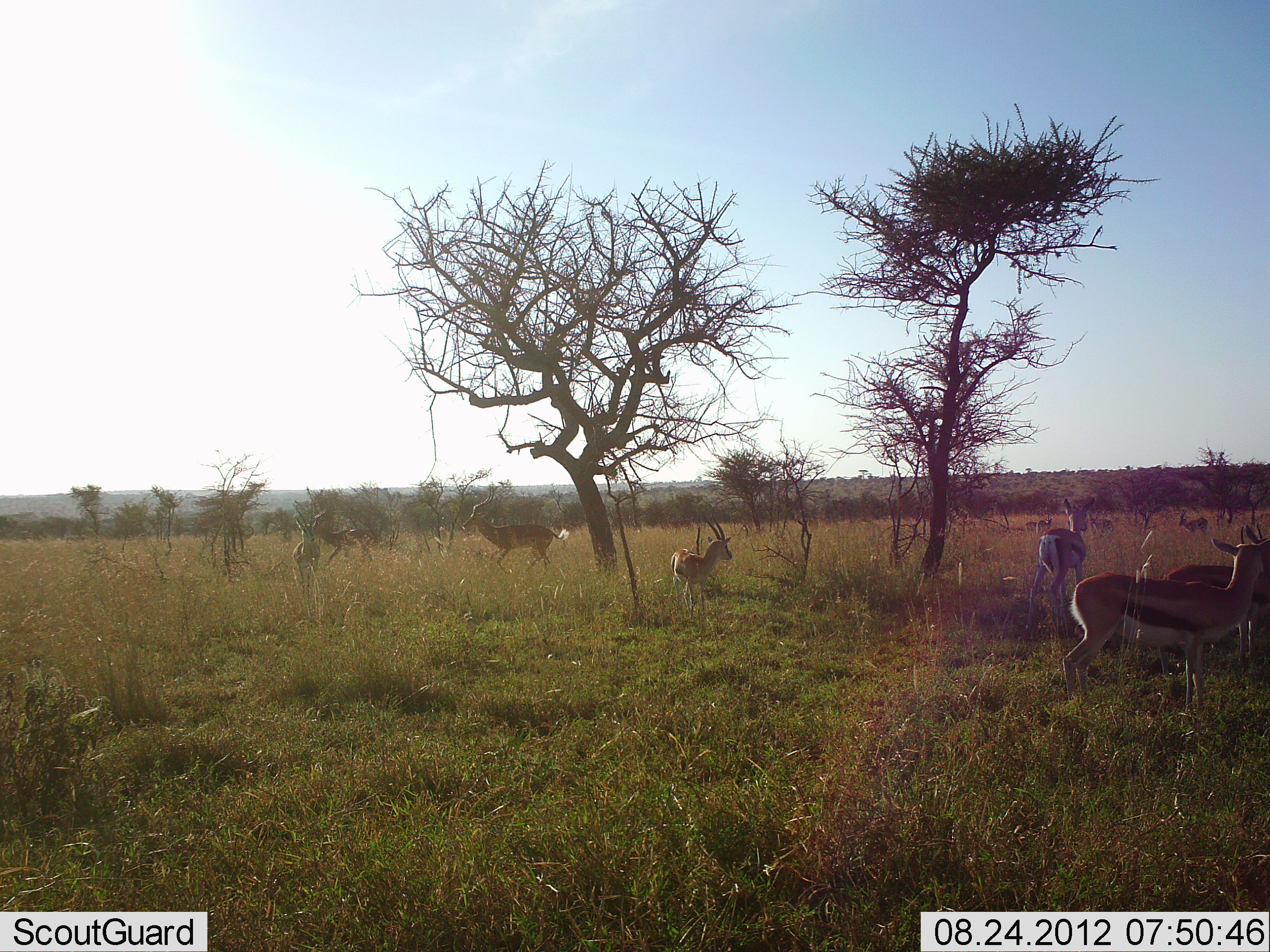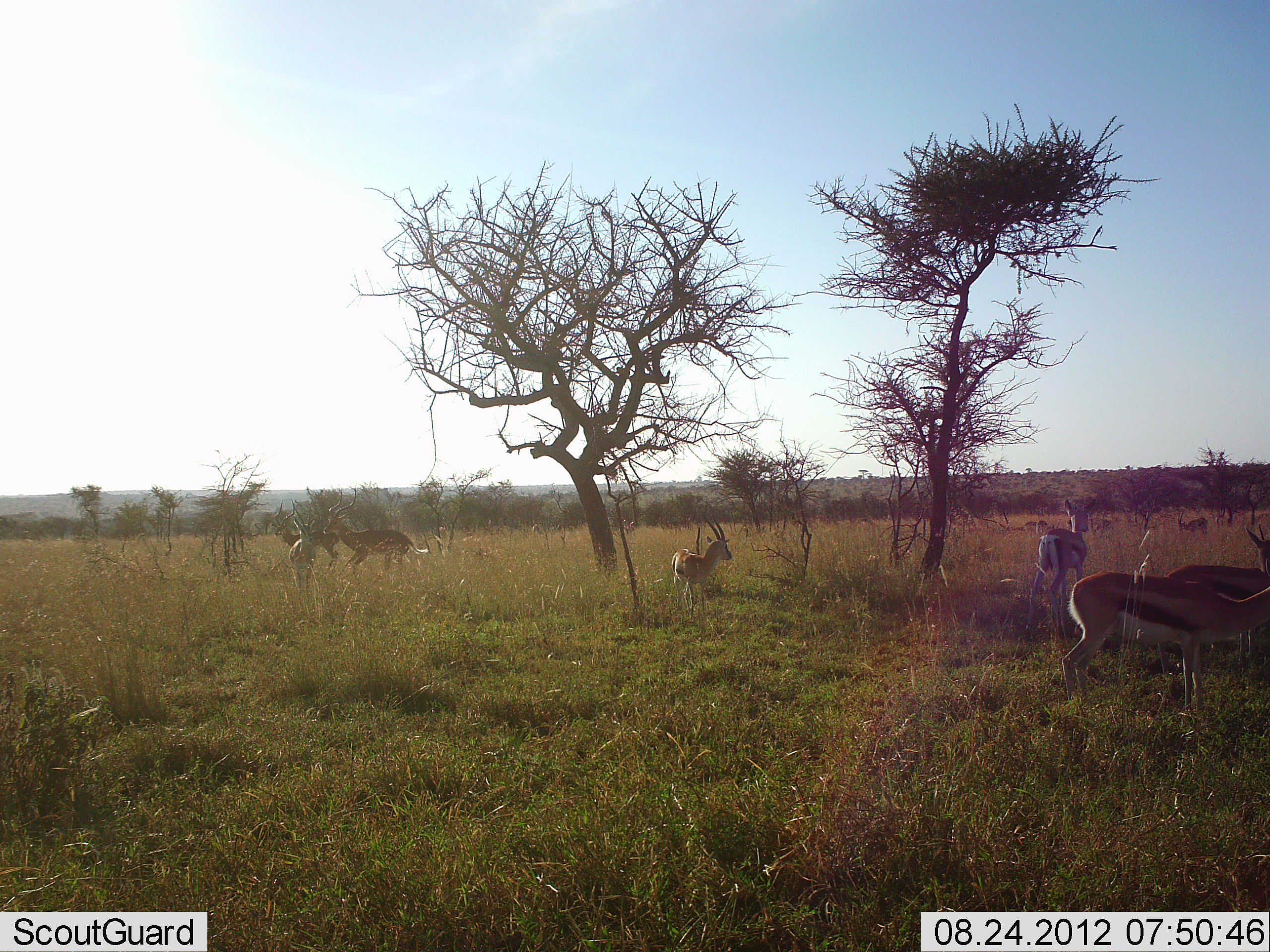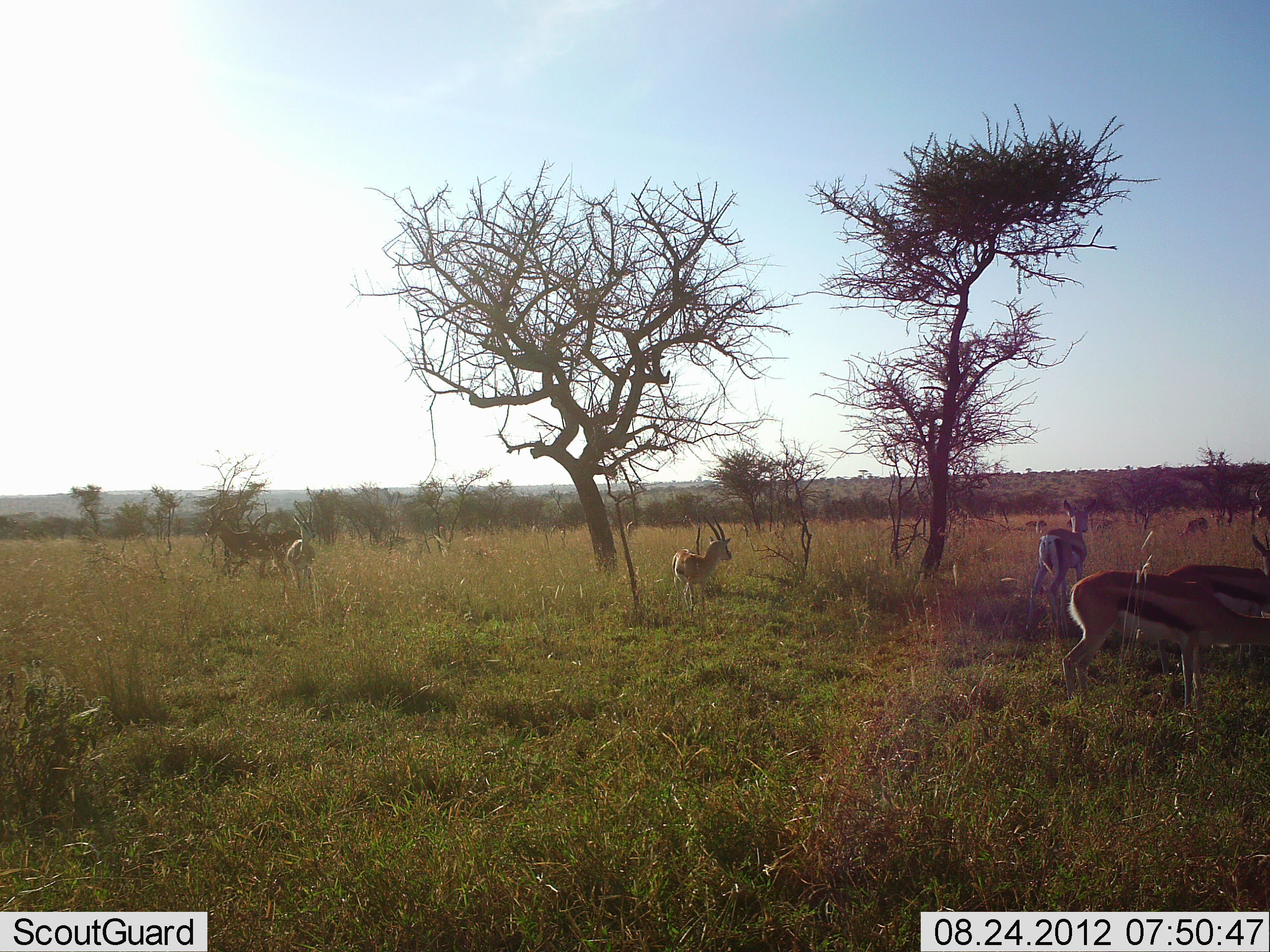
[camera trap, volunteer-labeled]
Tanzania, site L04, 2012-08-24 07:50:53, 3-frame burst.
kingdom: Animalia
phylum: Chordata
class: Mammalia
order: Artiodactyla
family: Bovidae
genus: Eudorcas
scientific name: Eudorcas thomsonii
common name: thomson's gazelle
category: gazellethomsons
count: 9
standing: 89%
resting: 11%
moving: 44%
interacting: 0%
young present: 0%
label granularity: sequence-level